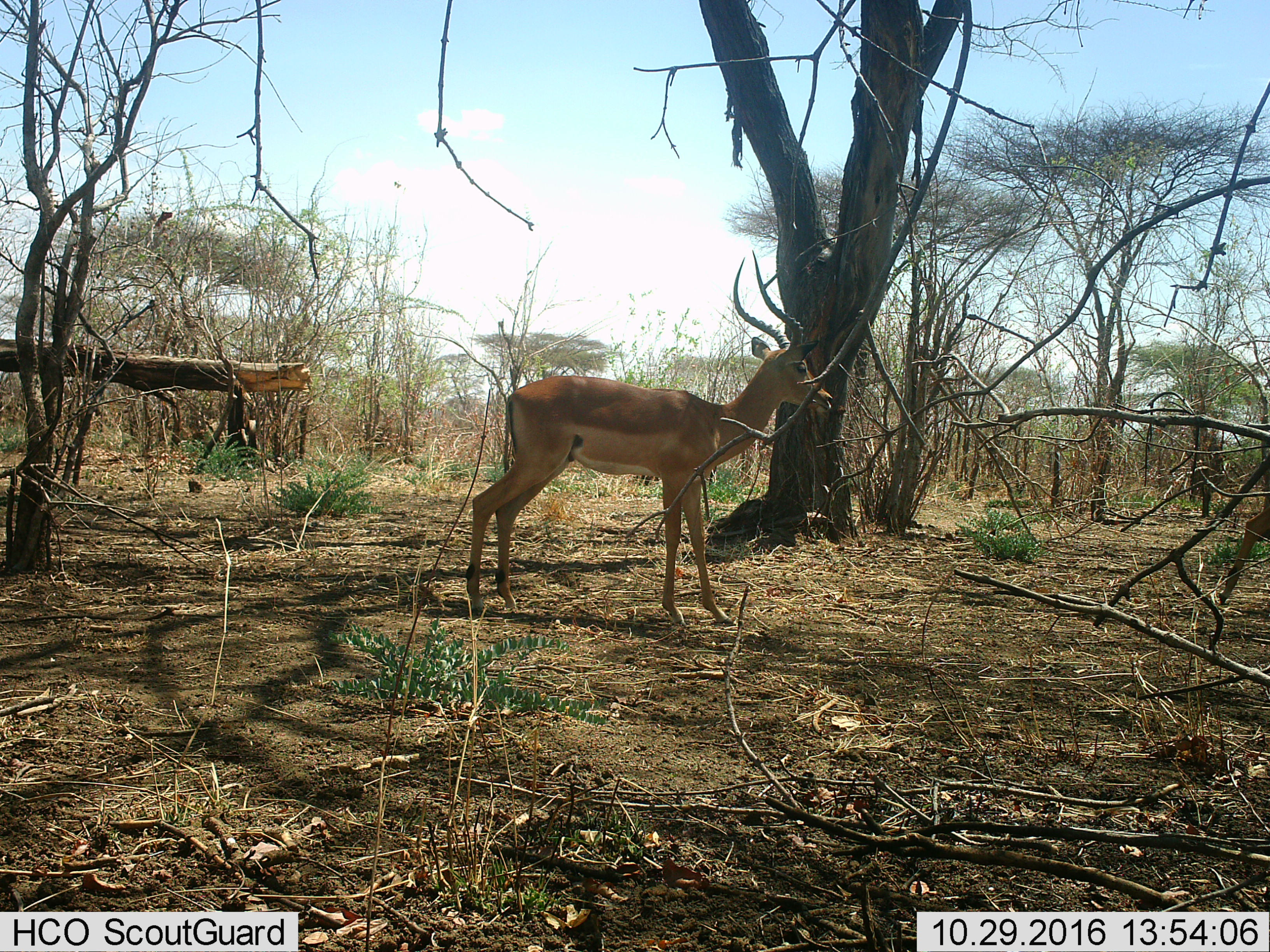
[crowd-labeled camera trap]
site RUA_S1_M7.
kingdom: Animalia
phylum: Chordata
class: Mammalia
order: Artiodactyla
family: Bovidae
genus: Aepyceros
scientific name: Aepyceros melampus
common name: impala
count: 1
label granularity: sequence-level